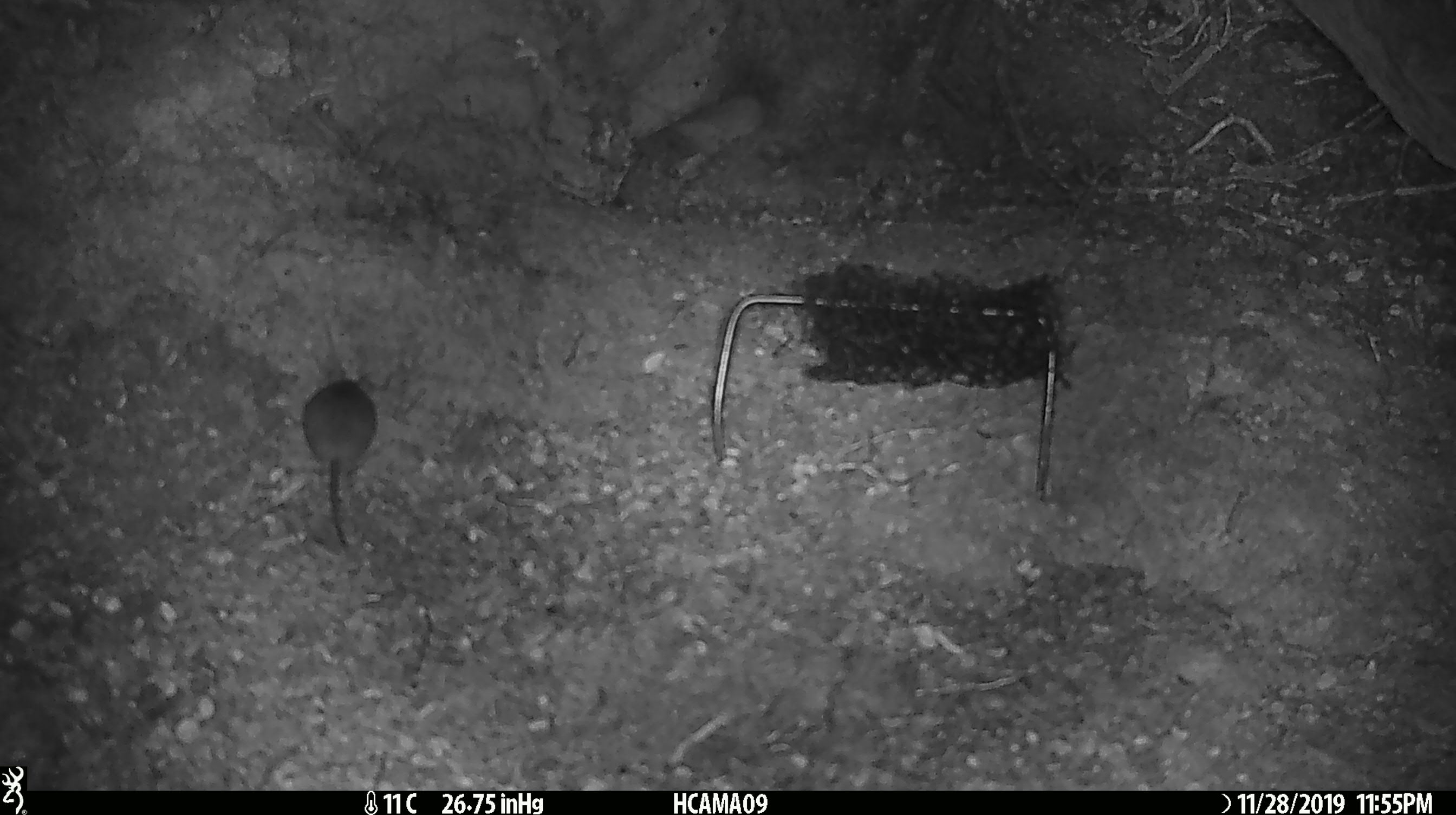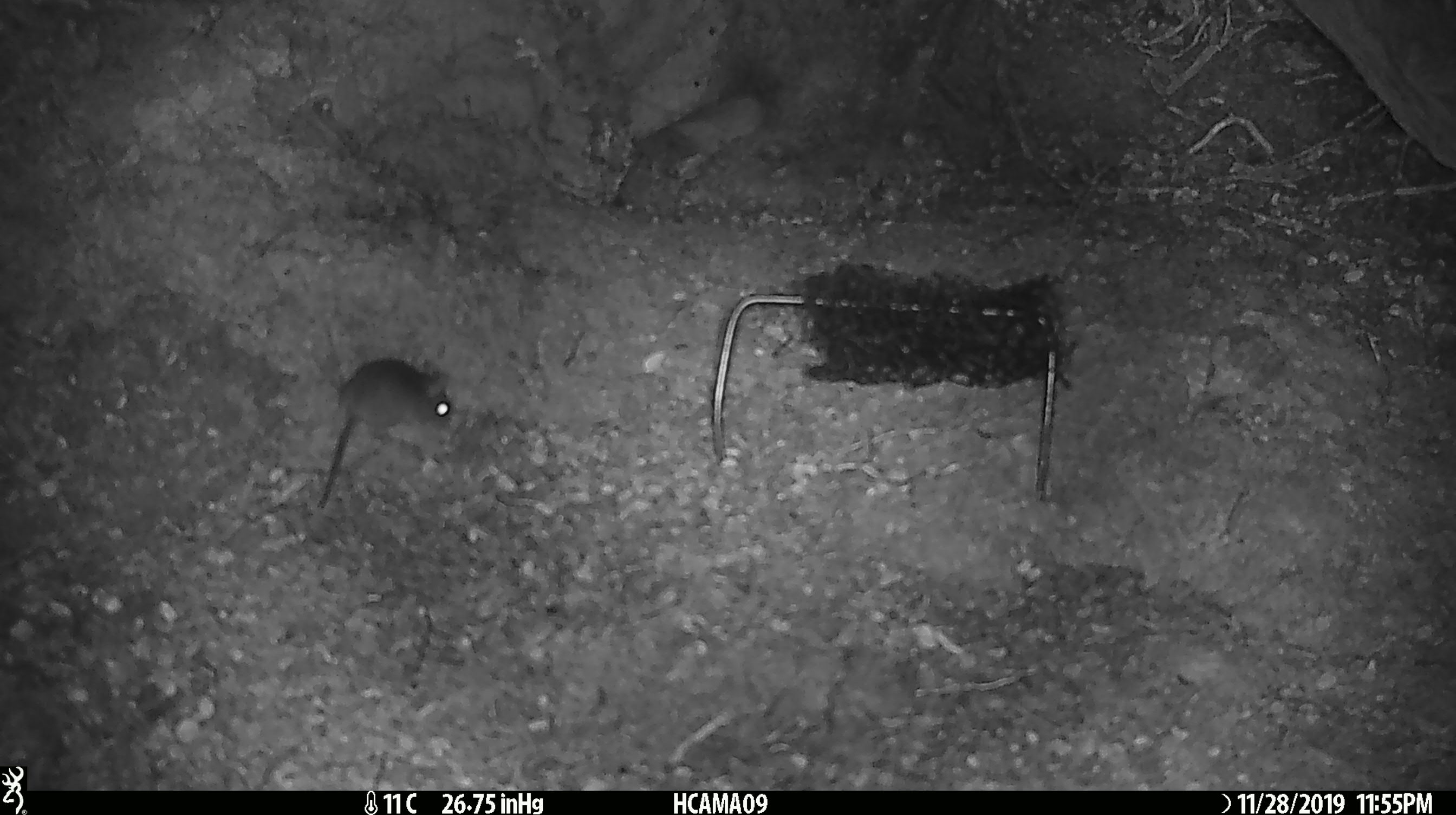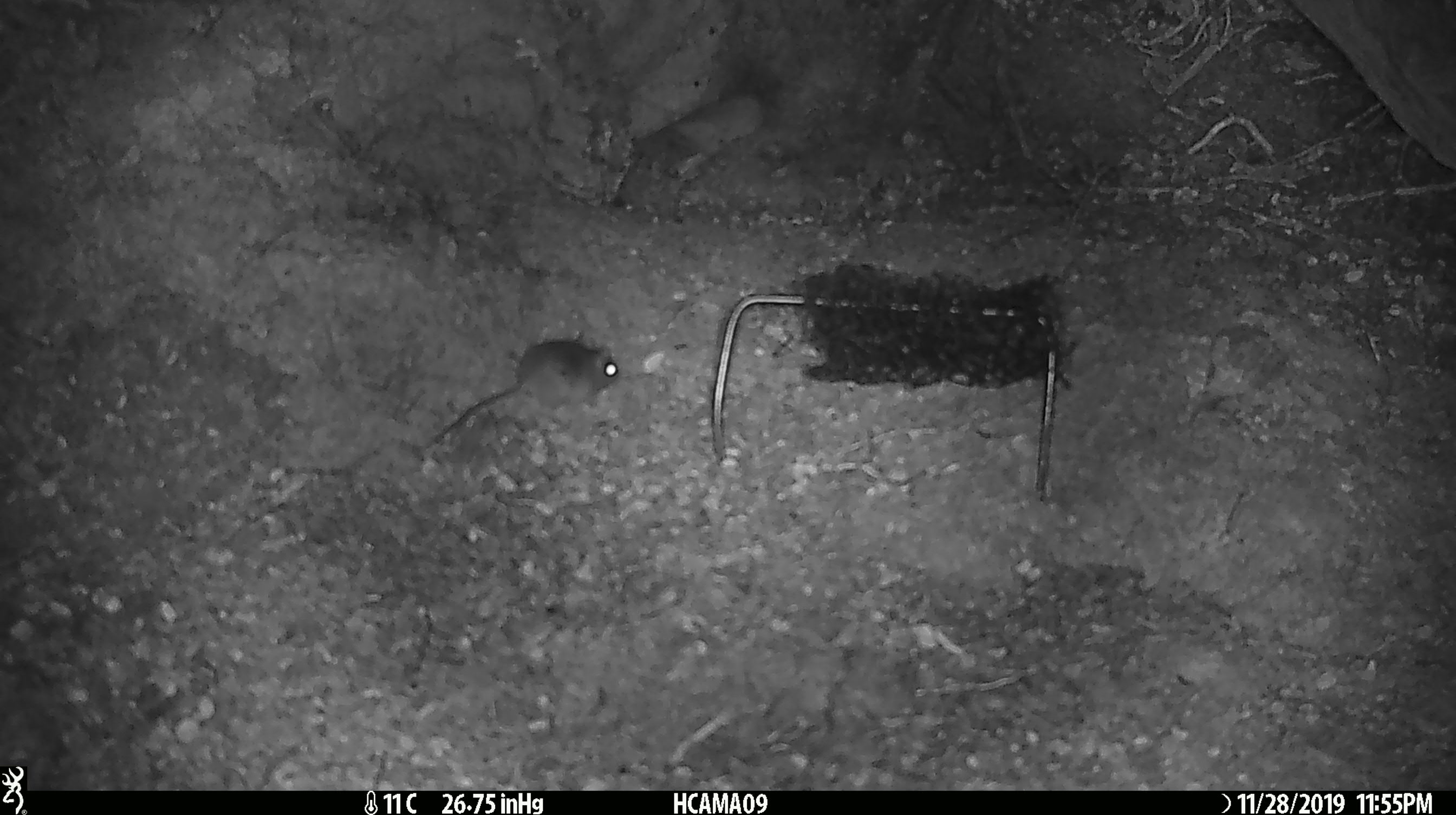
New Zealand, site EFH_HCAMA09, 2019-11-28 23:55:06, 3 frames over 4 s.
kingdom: Animalia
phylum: Chordata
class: Mammalia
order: Rodentia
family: Muridae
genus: Mus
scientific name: Mus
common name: mouse